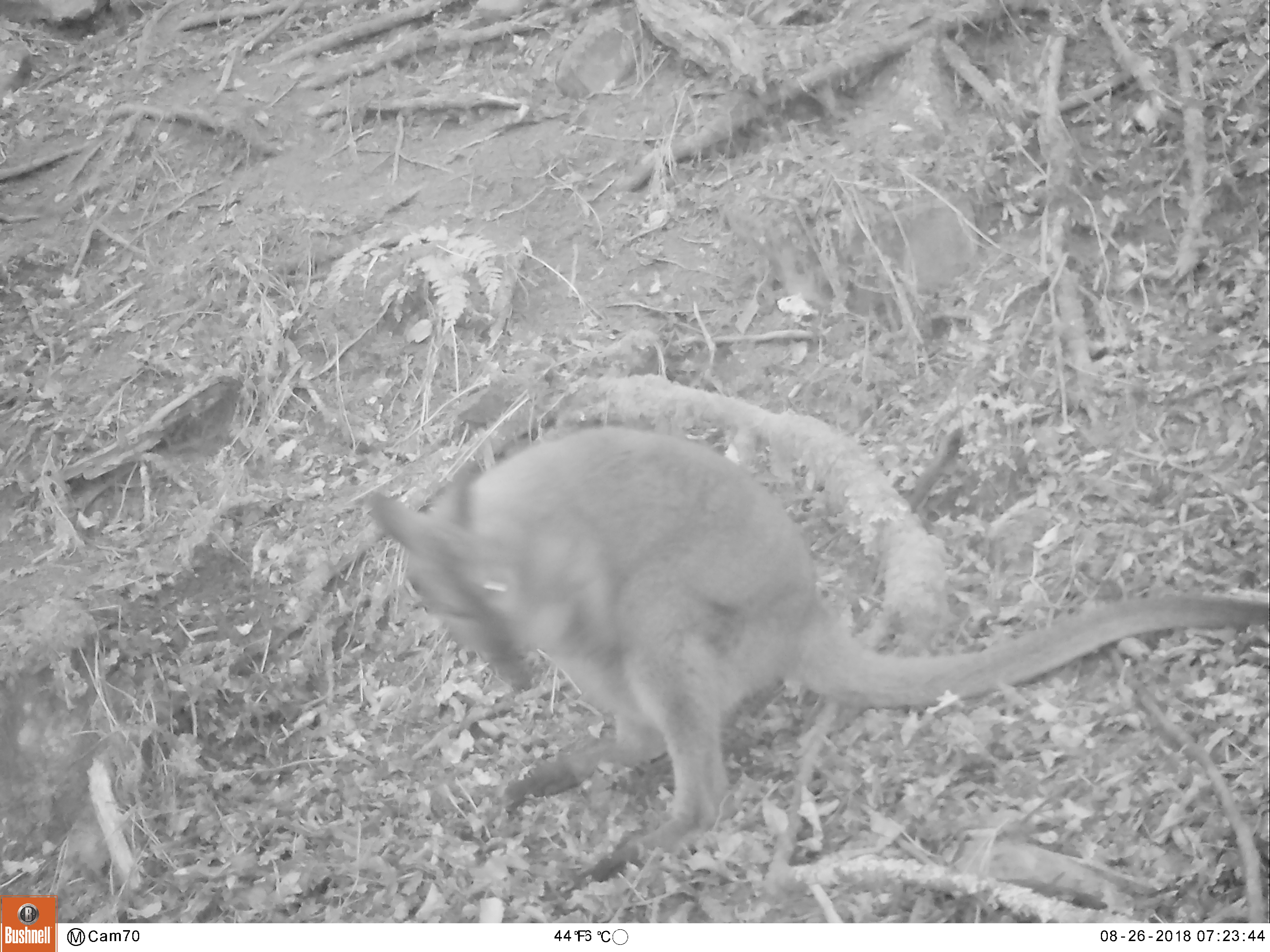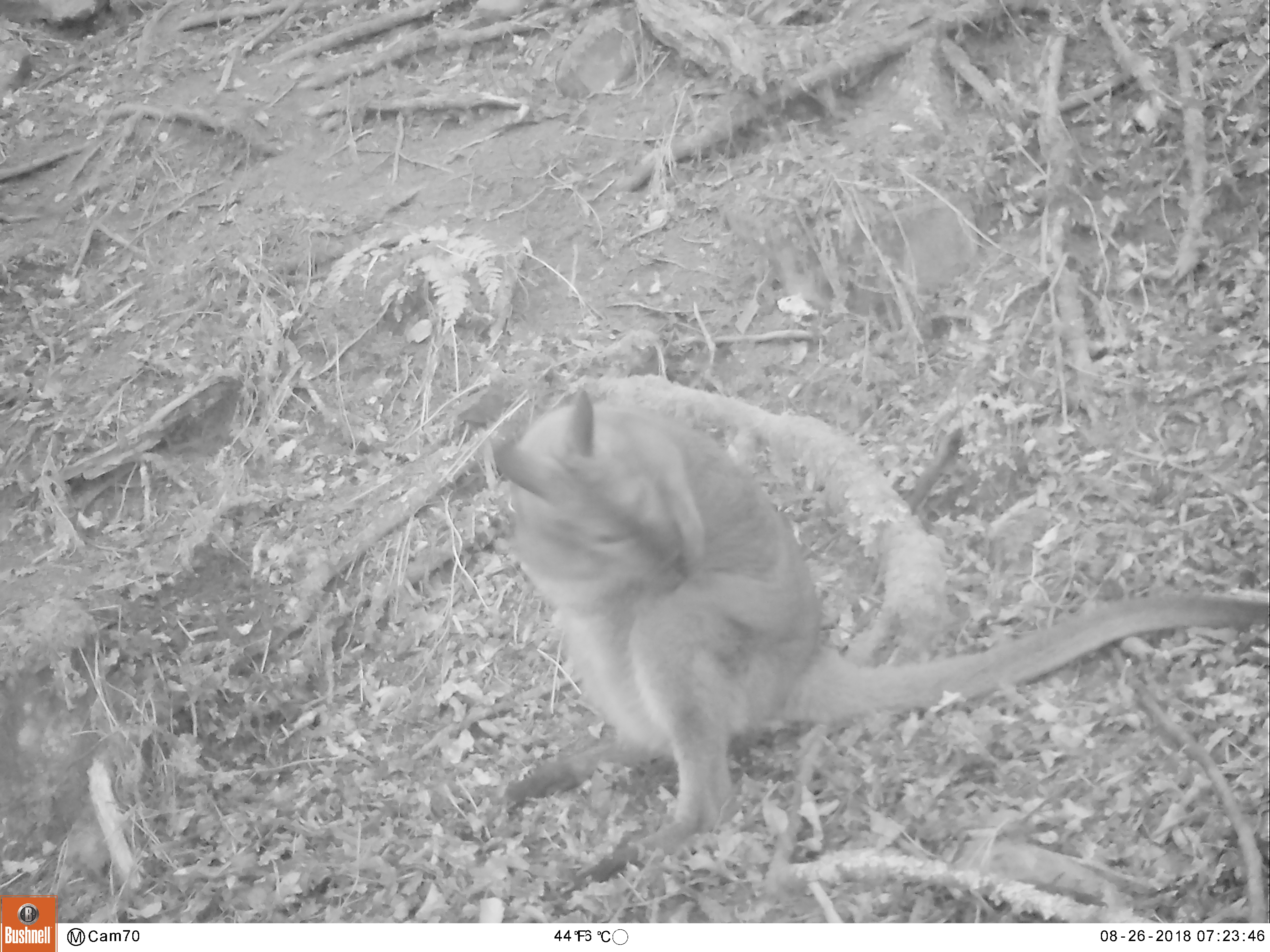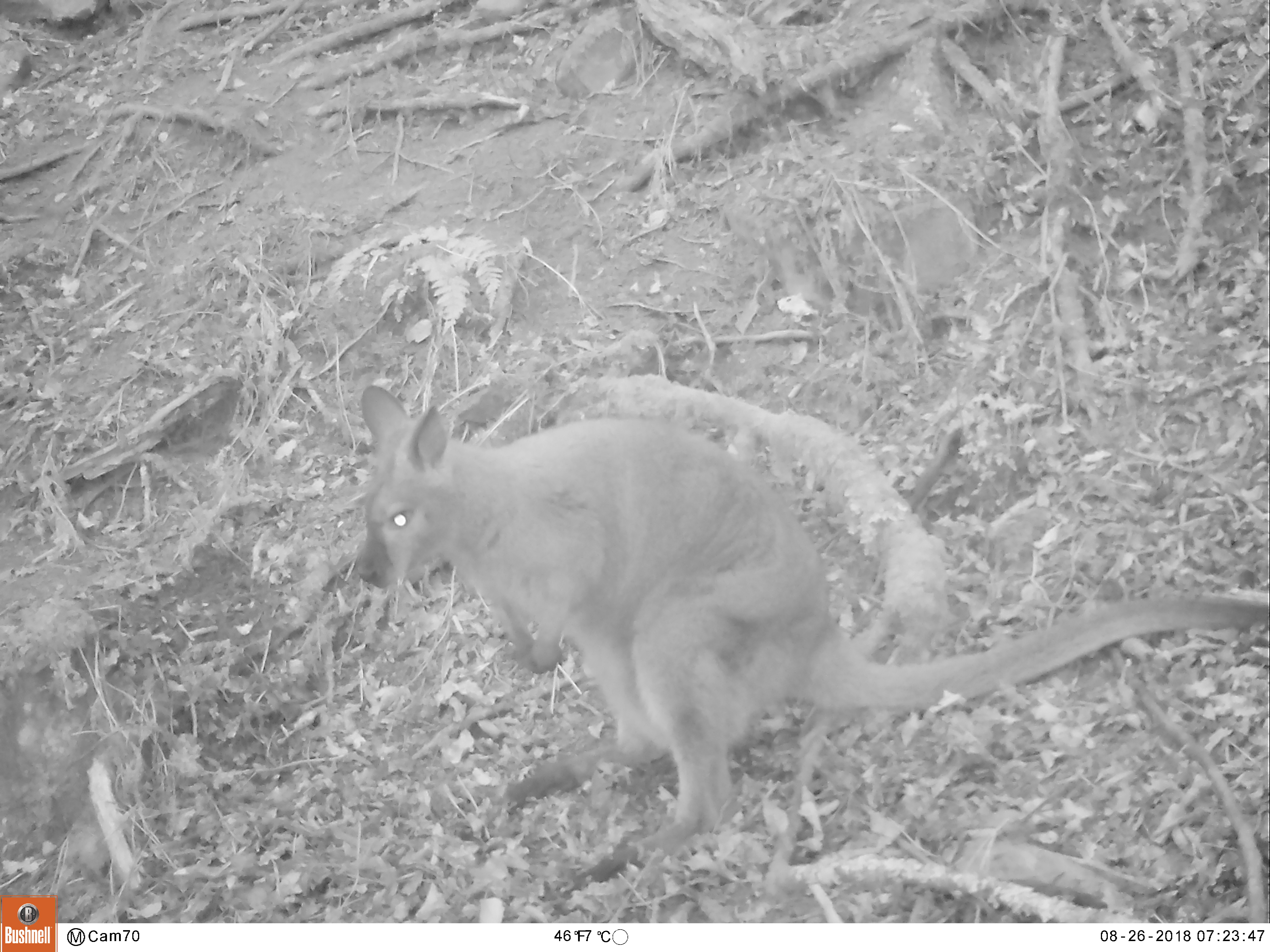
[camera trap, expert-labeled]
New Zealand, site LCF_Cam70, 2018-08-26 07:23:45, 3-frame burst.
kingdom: Animalia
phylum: Chordata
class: Mammalia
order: Diprotodontia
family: Macropodidae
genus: Notamacropus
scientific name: Notamacropus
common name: wallaby